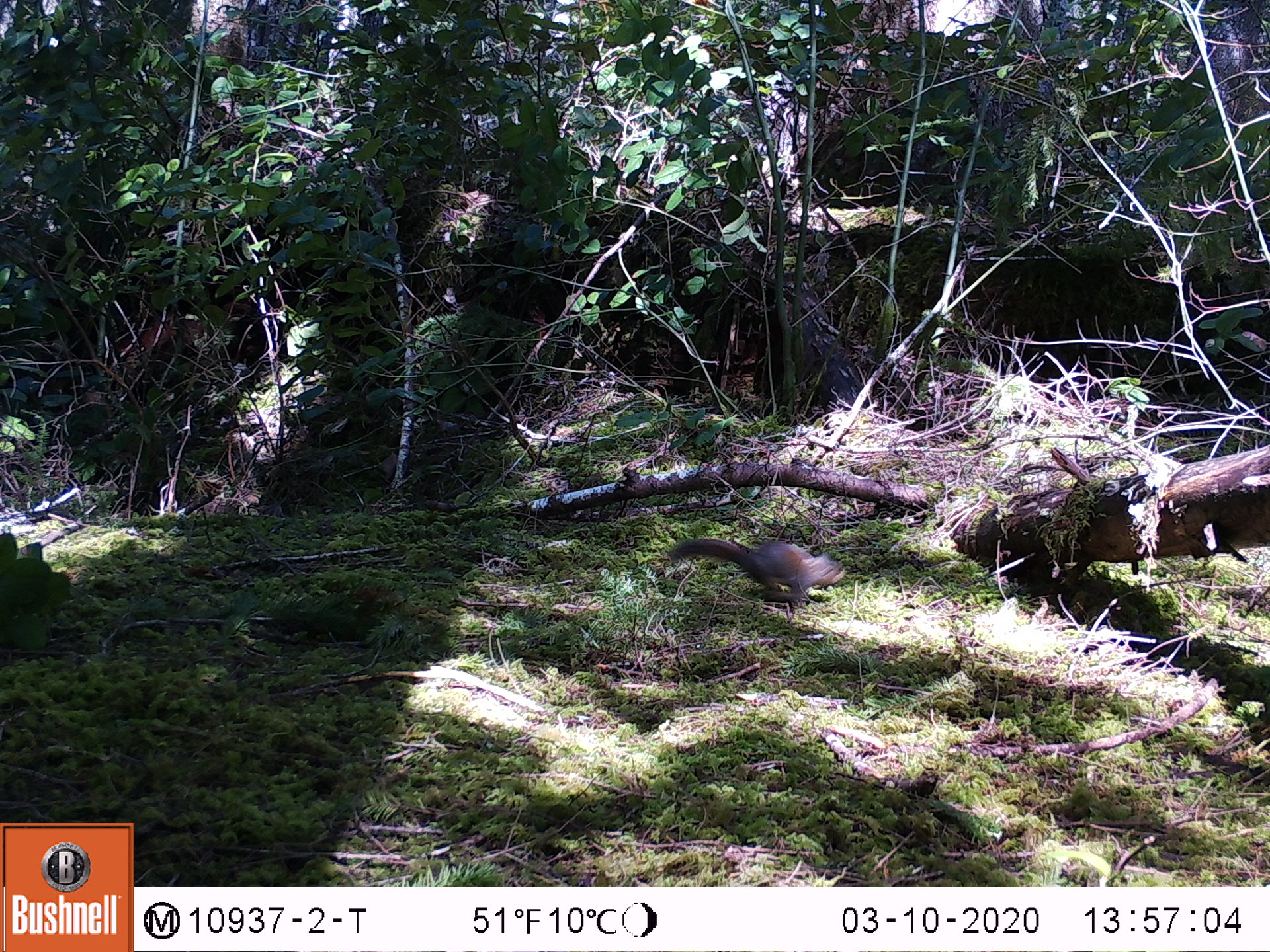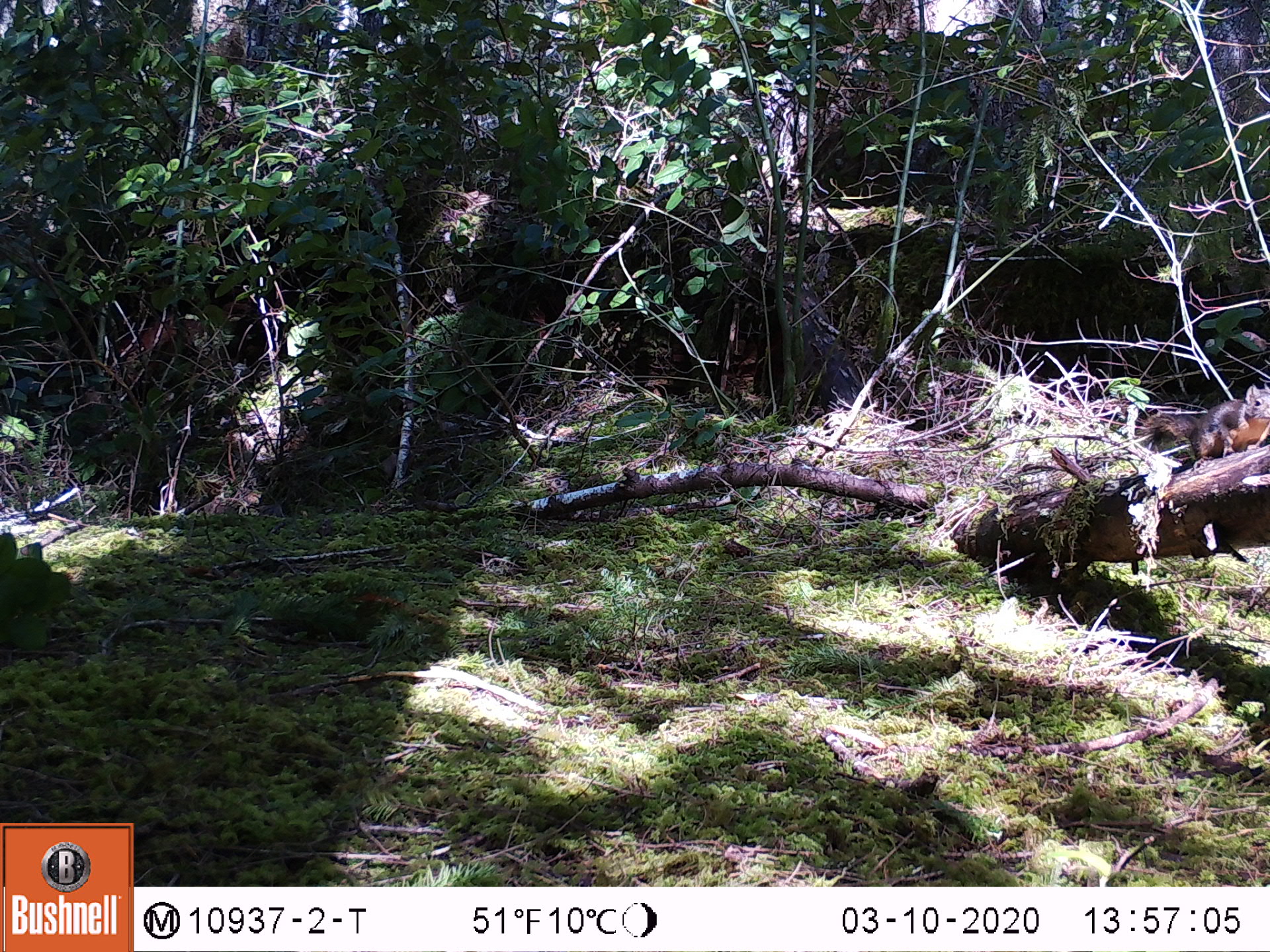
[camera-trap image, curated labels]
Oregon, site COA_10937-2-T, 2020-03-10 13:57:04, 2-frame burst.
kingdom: Animalia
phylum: Chordata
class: Mammalia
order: Rodentia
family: Sciuridae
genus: Tamiasciurus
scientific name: Tamiasciurus douglasii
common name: douglas squirrel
Douglas squirrel (Tamiasciurus douglasii).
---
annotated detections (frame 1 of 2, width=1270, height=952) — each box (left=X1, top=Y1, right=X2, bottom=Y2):
douglas squirrel: (left=664, top=533, right=850, bottom=604)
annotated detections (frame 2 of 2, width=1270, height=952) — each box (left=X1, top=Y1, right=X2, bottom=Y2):
douglas squirrel: (left=1136, top=381, right=1269, bottom=465)